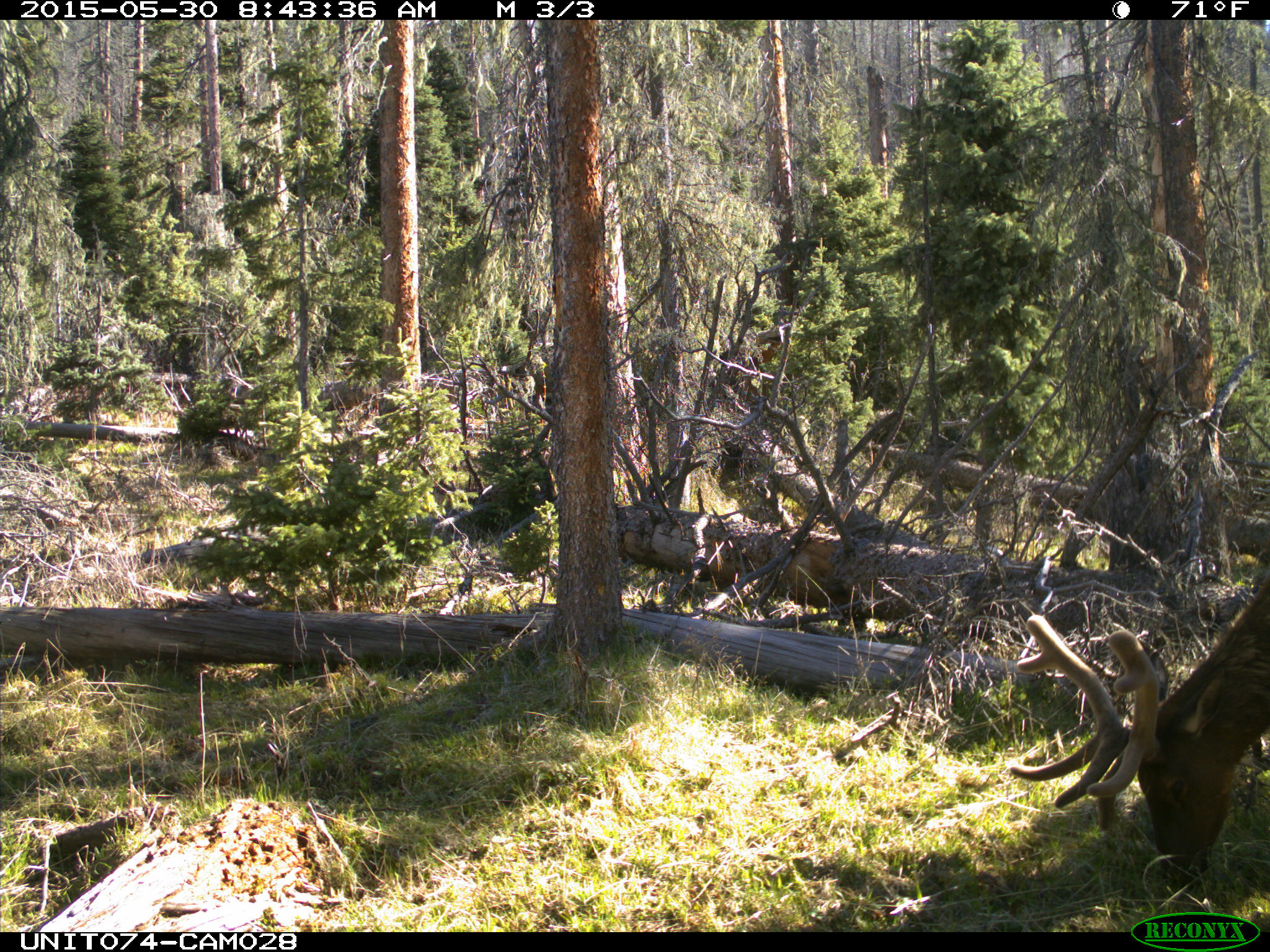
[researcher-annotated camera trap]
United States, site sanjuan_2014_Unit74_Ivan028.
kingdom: Animalia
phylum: Chordata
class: Mammalia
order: Artiodactyla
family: Cervidae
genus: Cervus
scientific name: Cervus elaphus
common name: red deer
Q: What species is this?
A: Cervus elaphus (red deer).